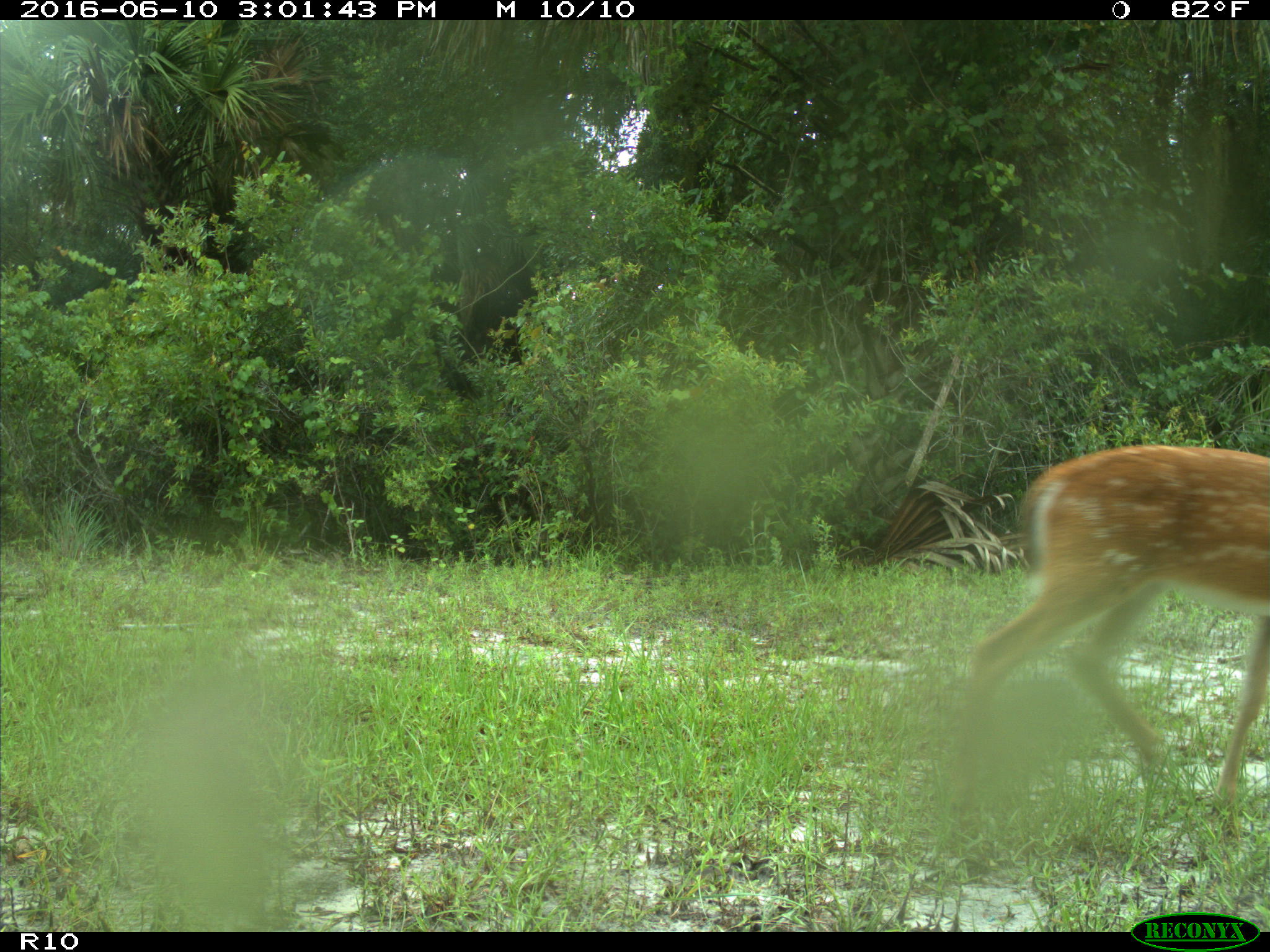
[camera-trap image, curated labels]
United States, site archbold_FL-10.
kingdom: Animalia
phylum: Chordata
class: Mammalia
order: Artiodactyla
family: Cervidae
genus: Odocoileus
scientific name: Odocoileus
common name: deer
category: unidentified deer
Unidentified deer (deer) (Odocoileus).